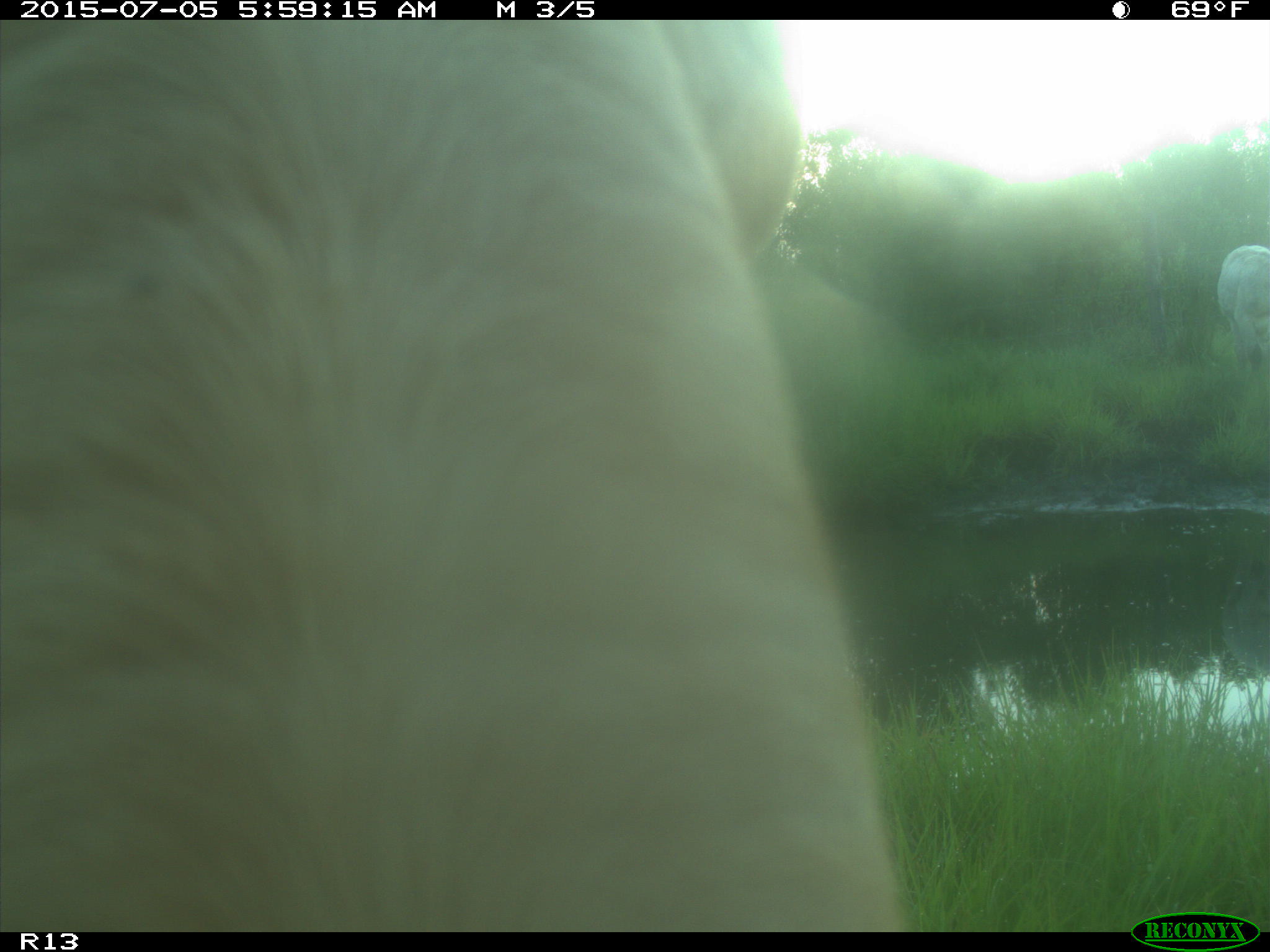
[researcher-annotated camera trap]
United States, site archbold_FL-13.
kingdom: Animalia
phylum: Chordata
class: Mammalia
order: Artiodactyla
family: Bovidae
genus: Bos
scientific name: Bos taurus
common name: domestic cow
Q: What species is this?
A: Bos taurus (domestic cow).